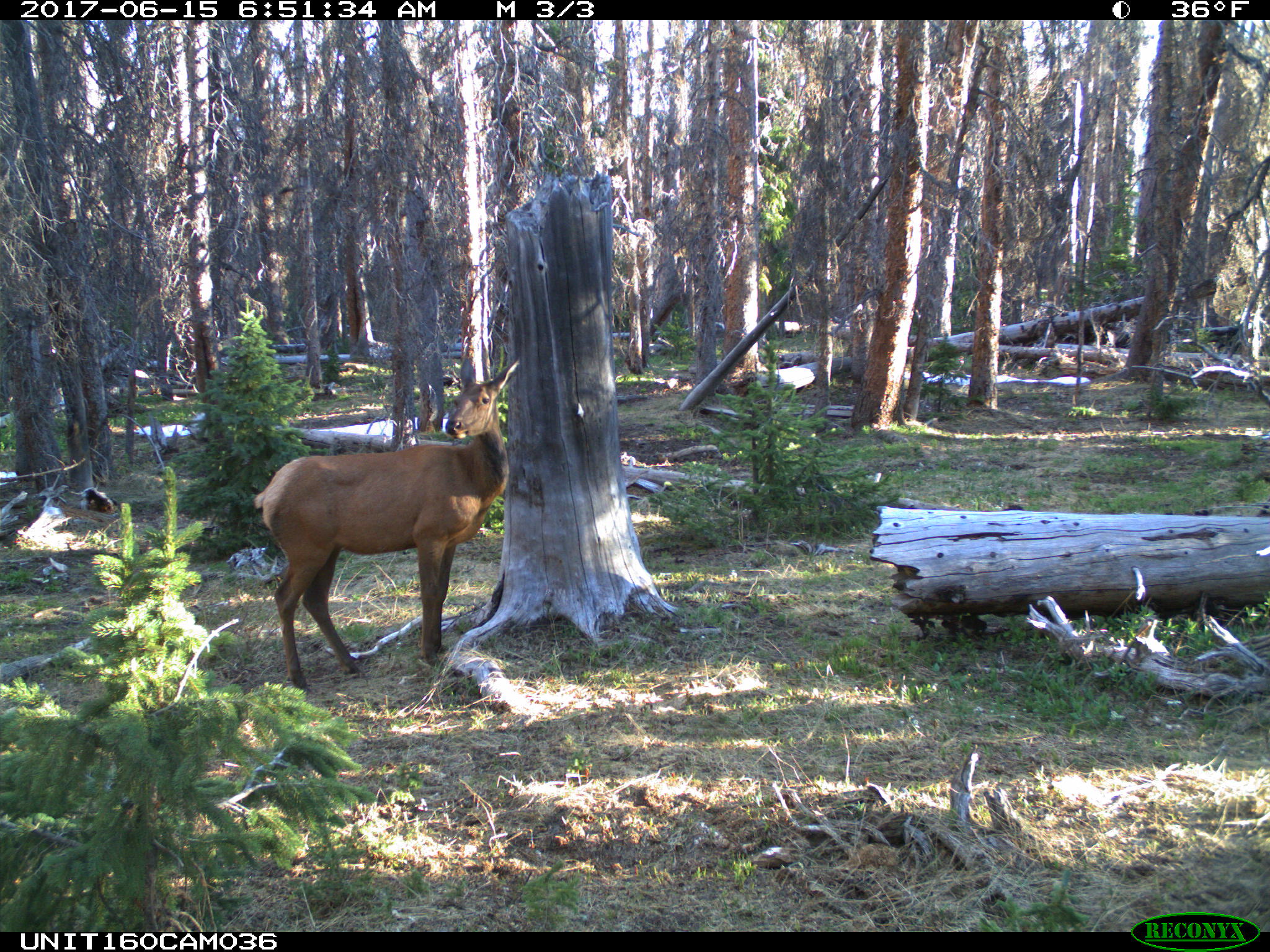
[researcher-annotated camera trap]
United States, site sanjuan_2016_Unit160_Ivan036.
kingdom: Animalia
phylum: Chordata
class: Mammalia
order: Artiodactyla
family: Cervidae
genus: Cervus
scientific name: Cervus elaphus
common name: red deer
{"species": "Cervus elaphus (red deer)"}